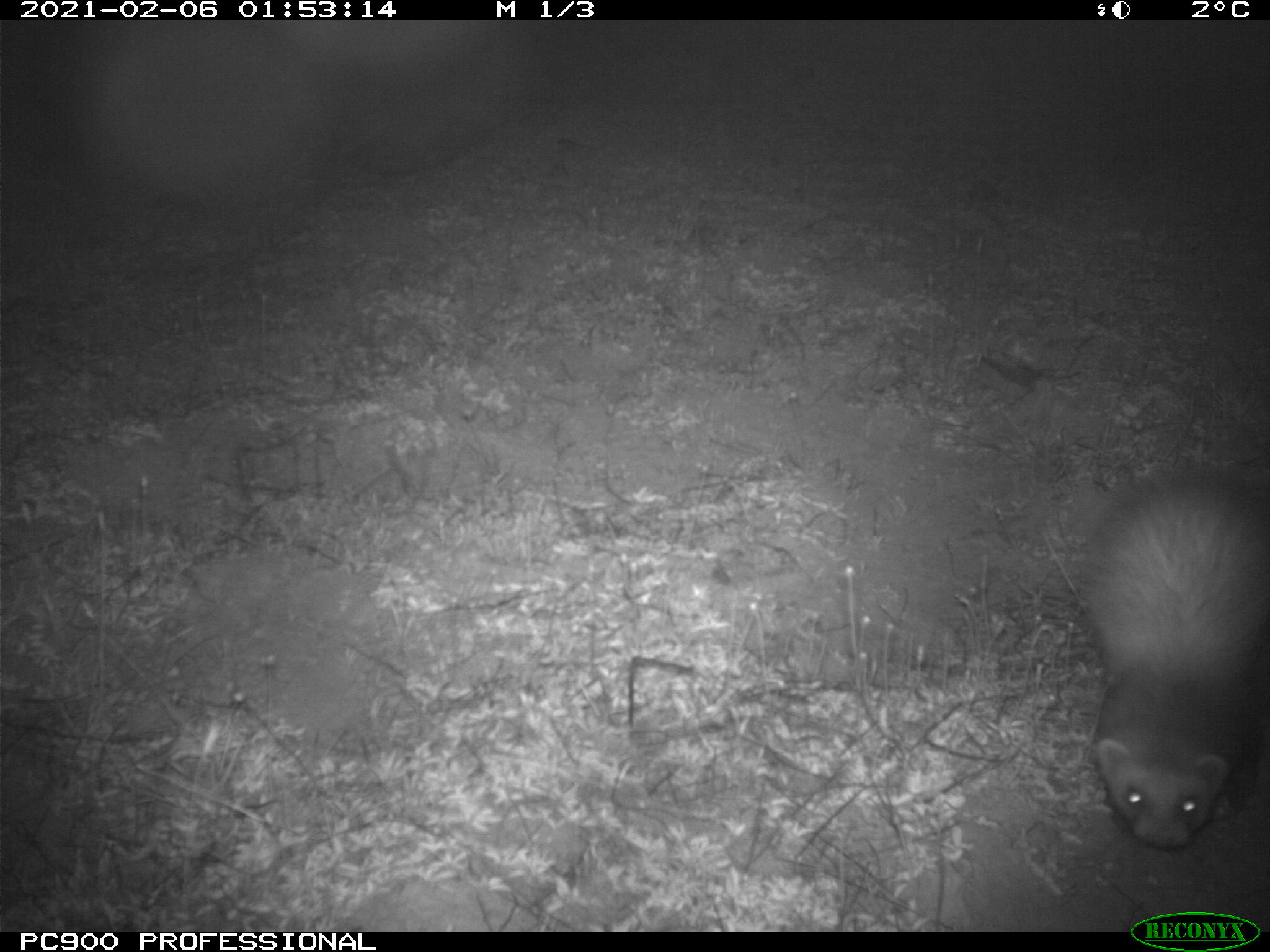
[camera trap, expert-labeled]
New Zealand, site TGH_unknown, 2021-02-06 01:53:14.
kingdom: Animalia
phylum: Chordata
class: Mammalia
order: Carnivora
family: Mustelidae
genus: Mustela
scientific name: Mustela furo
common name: ferret